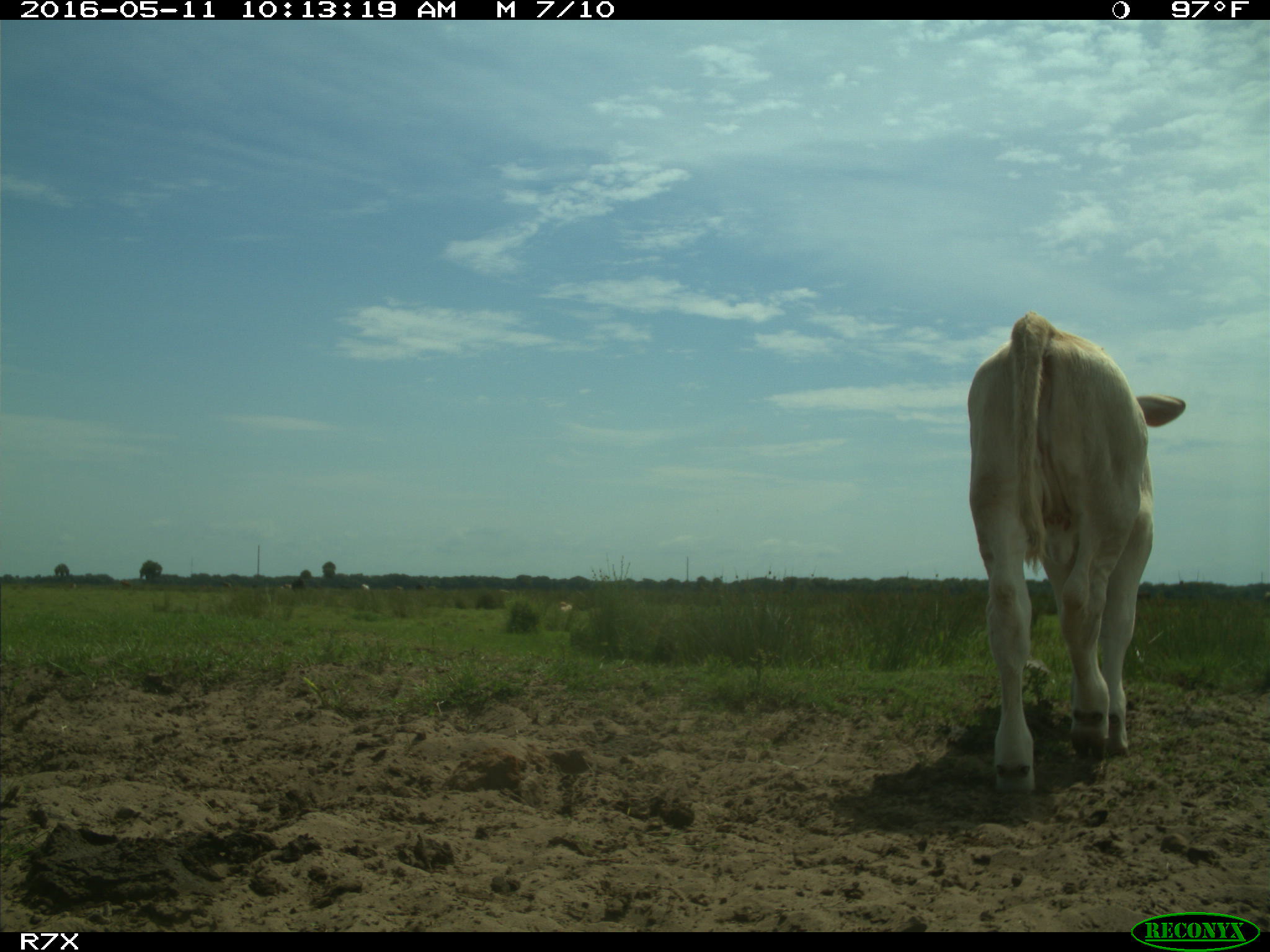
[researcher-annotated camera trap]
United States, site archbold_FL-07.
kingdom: Animalia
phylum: Chordata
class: Mammalia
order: Artiodactyla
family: Bovidae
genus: Bos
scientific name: Bos taurus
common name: domestic cow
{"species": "Bos taurus (domestic cow)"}